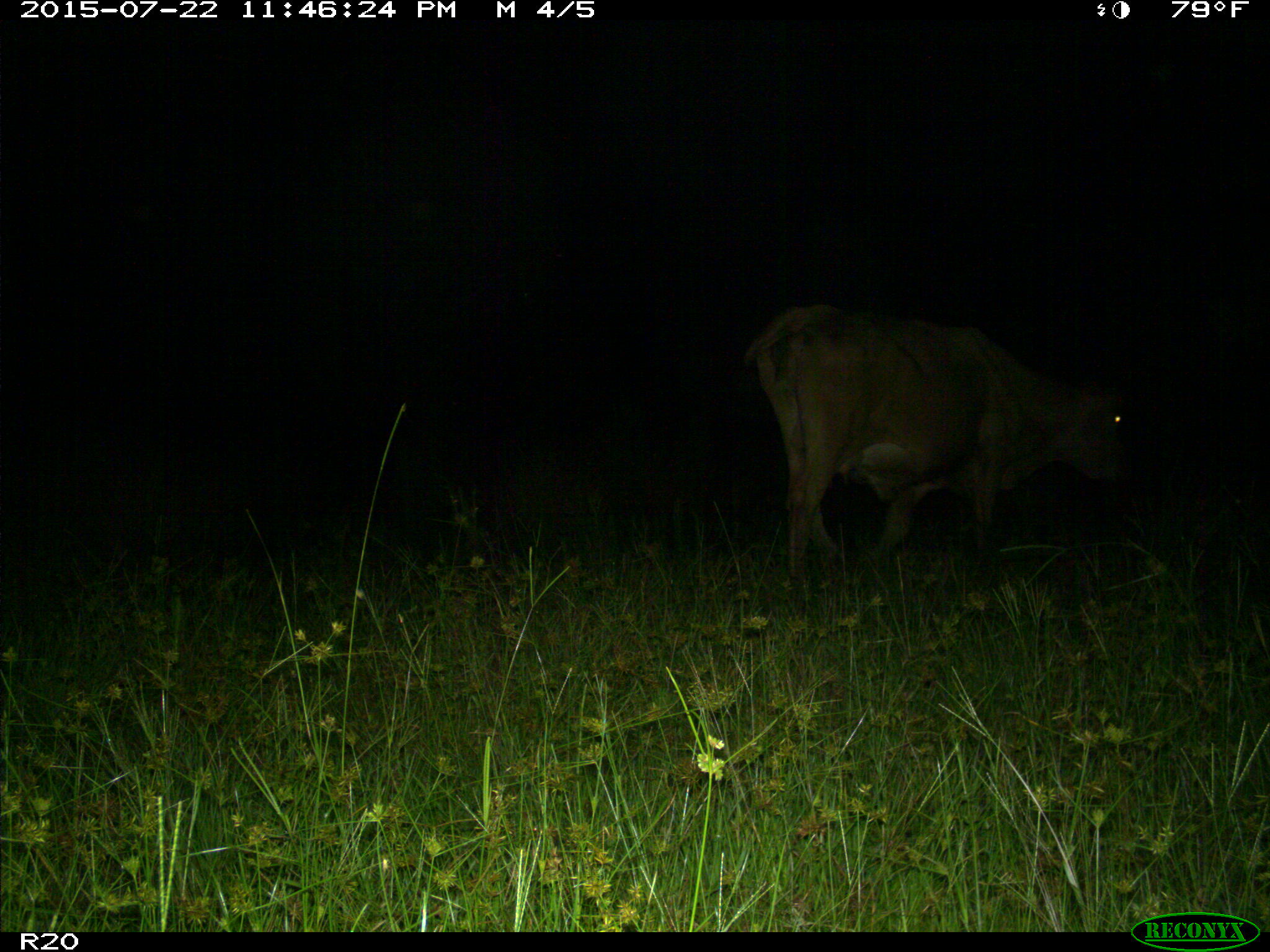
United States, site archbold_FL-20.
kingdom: Animalia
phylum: Chordata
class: Mammalia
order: Artiodactyla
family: Bovidae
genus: Bos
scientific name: Bos taurus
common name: domestic cow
Bos taurus (domestic cow).